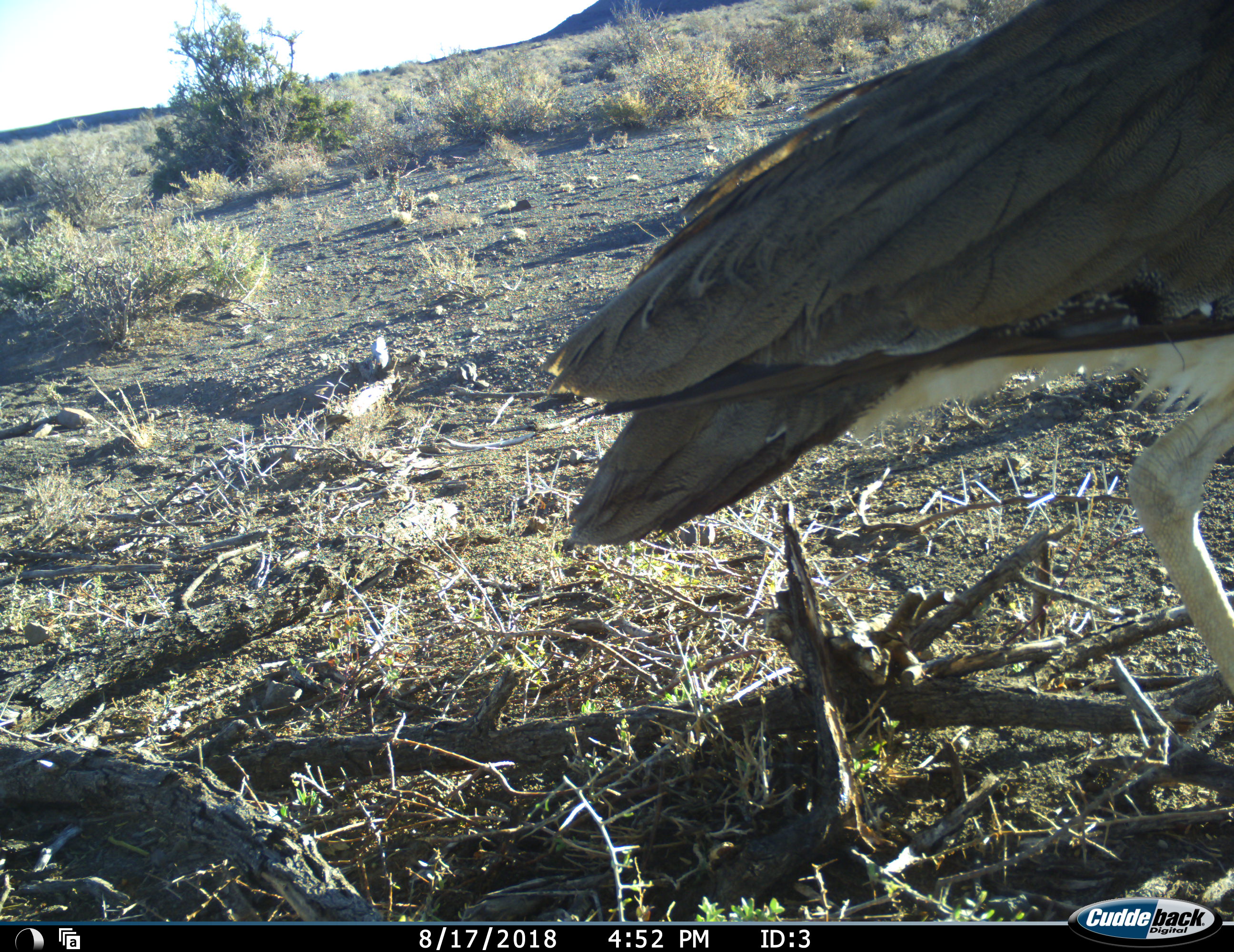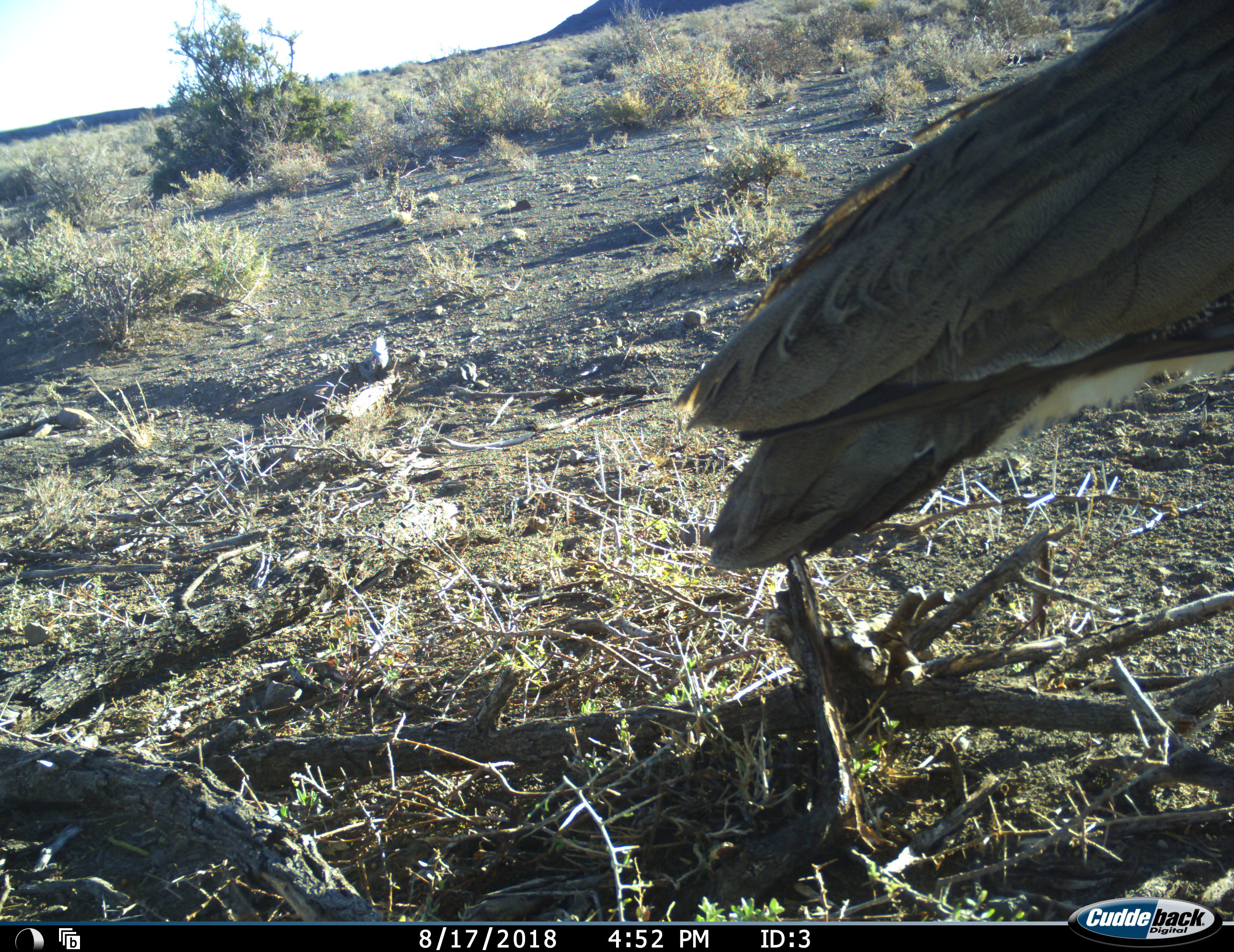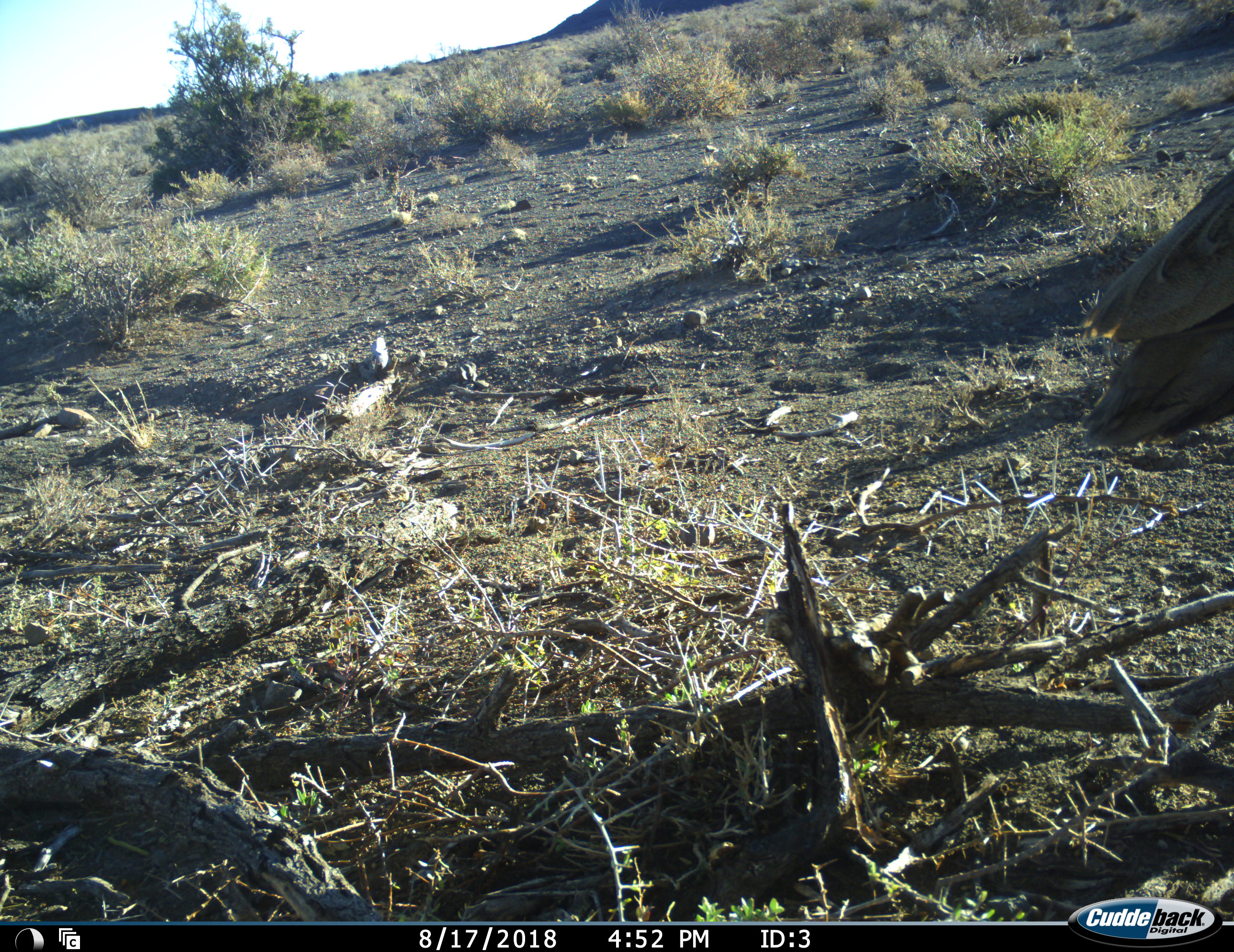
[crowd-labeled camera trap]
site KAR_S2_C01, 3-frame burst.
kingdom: Animalia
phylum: Chordata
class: Aves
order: Otidiformes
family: Otididae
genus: Ardeotis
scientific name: Ardeotis kori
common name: kori bustard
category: bustardkori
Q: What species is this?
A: Bustardkori (kori bustard) (Ardeotis kori).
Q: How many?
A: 1.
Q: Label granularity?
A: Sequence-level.